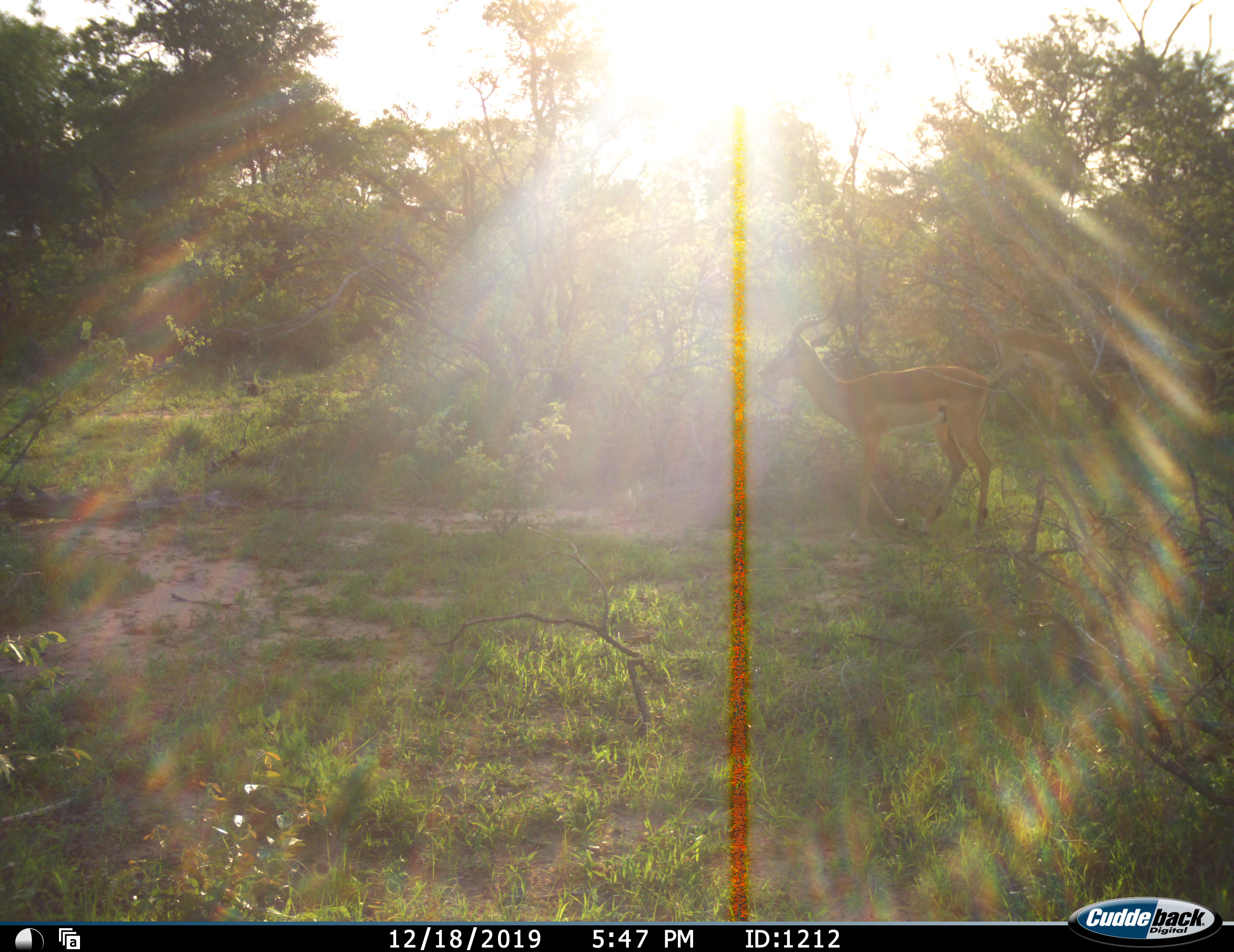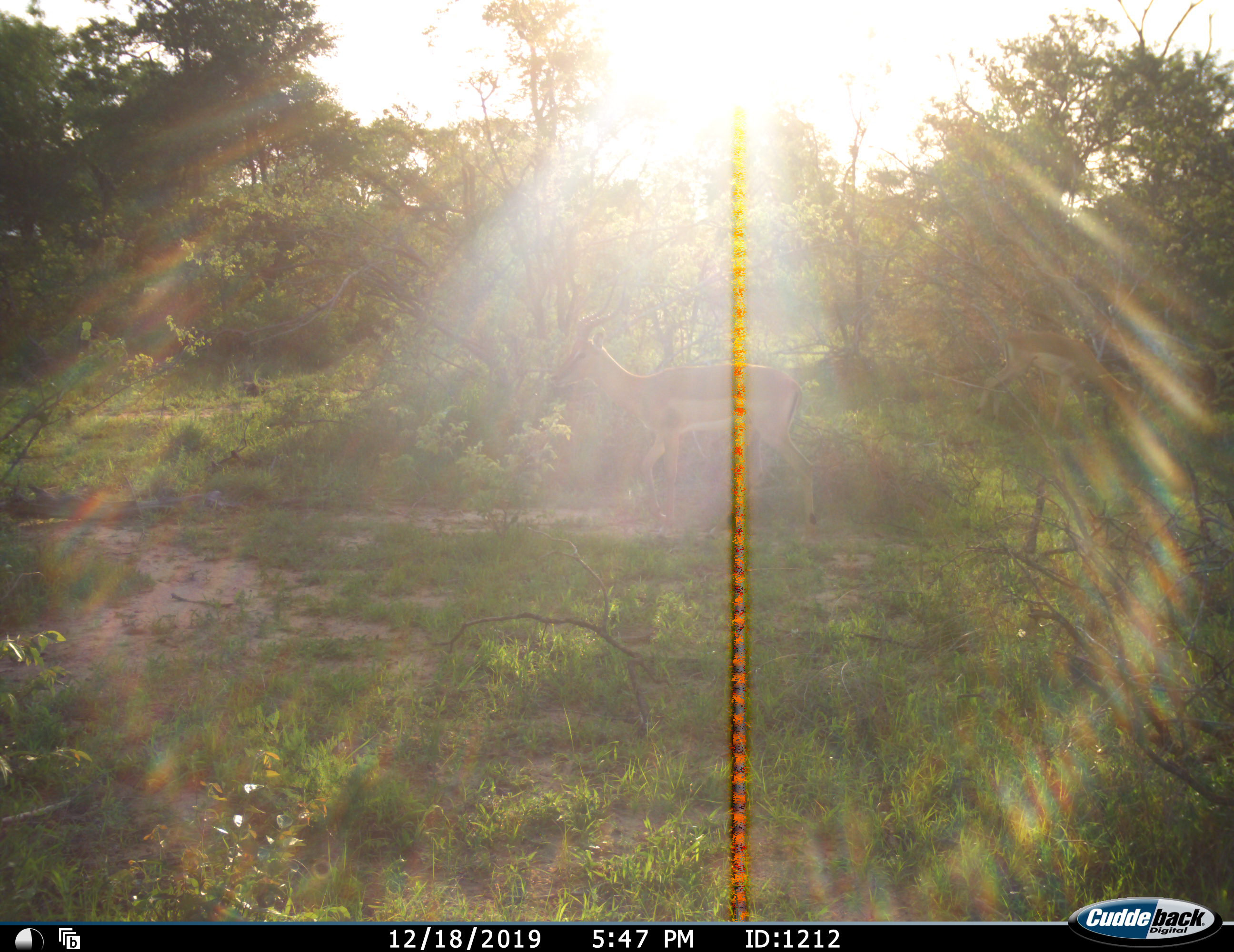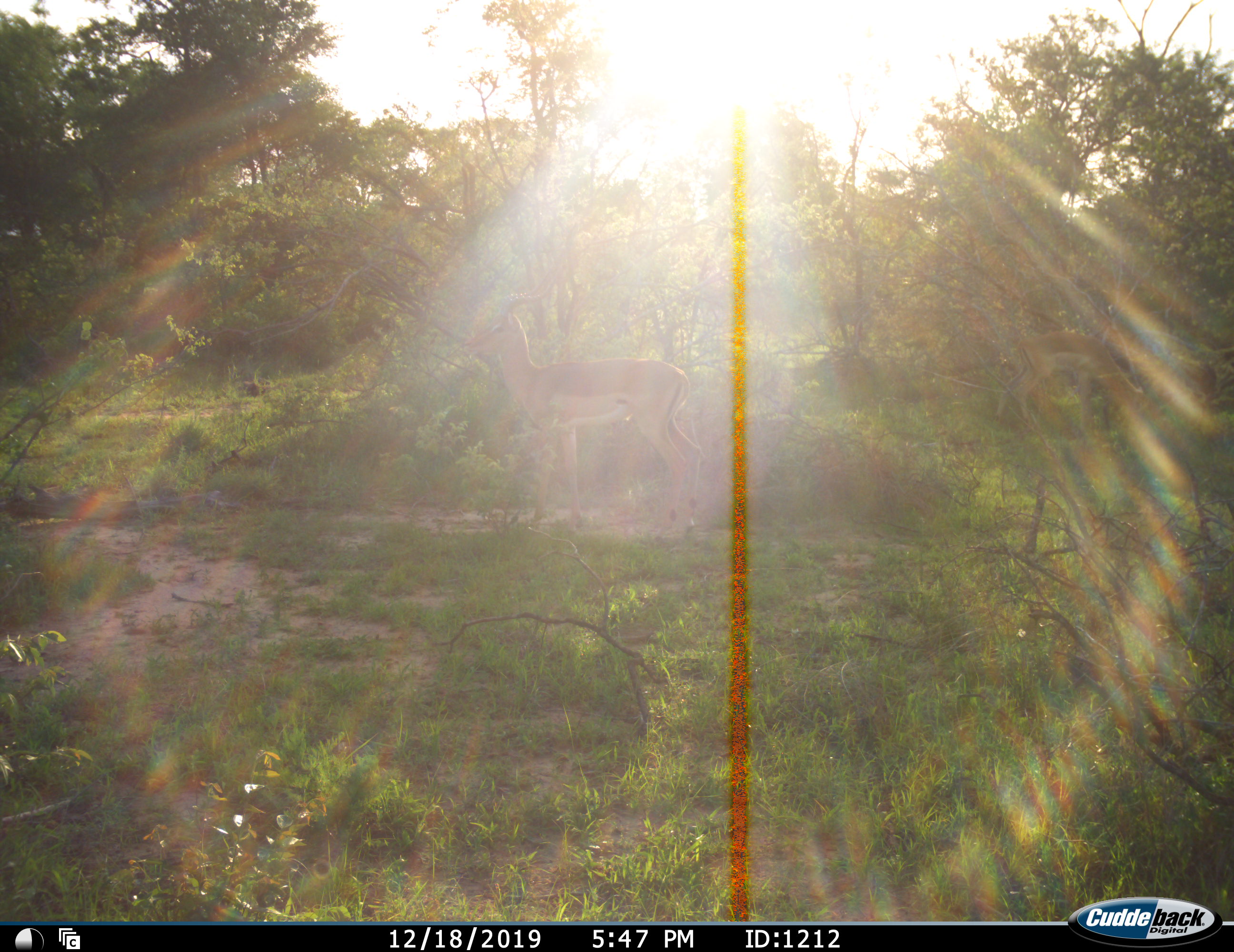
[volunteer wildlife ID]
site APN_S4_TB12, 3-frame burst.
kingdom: Animalia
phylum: Chordata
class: Mammalia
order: Artiodactyla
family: Bovidae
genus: Aepyceros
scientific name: Aepyceros melampus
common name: impala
Impala (Aepyceros melampus), count 2. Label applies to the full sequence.